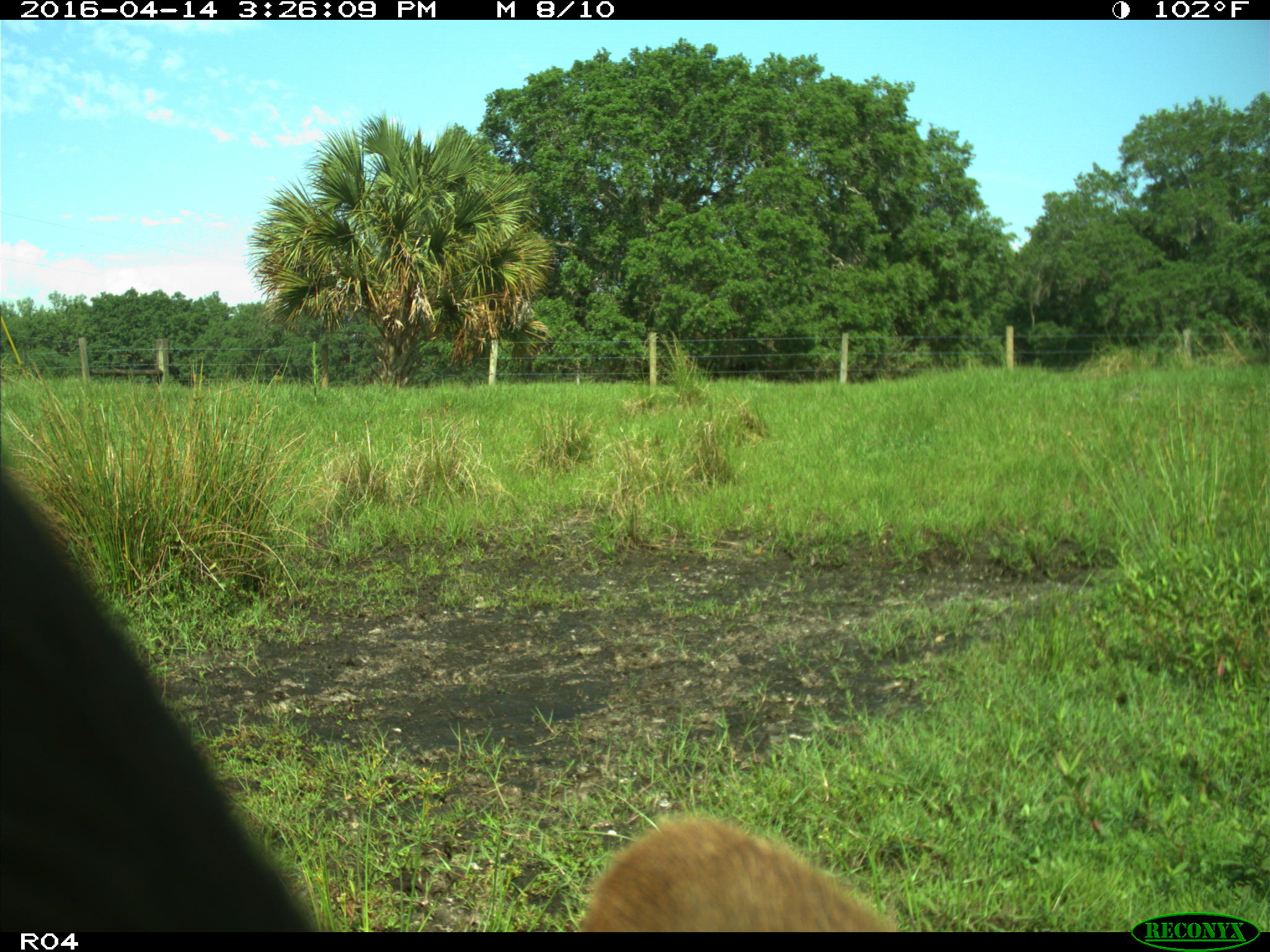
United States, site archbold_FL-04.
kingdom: Animalia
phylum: Chordata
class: Mammalia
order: Artiodactyla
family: Bovidae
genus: Bos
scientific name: Bos taurus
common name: domestic cow